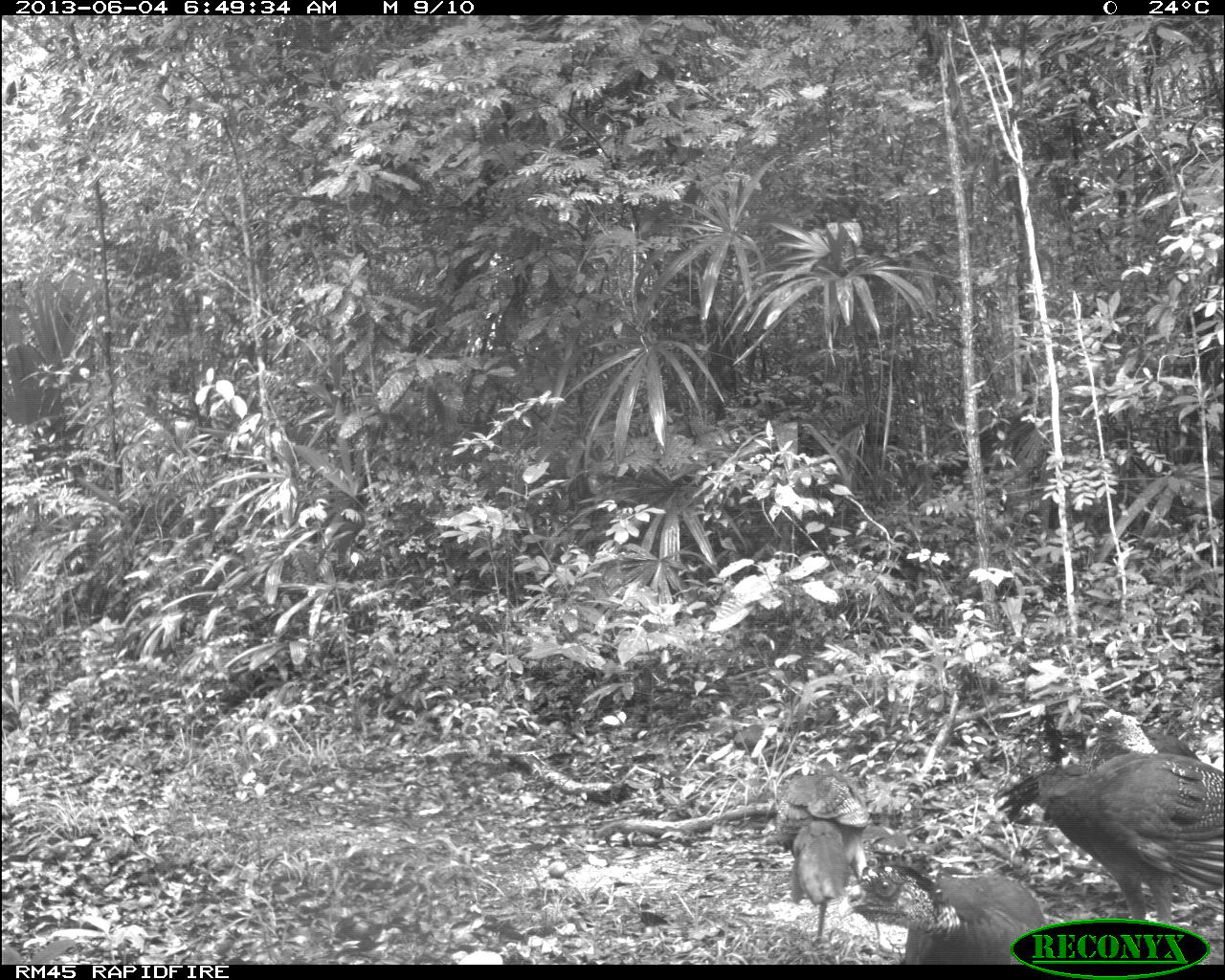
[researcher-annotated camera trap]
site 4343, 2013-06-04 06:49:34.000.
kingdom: Animalia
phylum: Chordata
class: Aves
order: Galliformes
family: Cracidae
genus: Crax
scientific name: Crax rubra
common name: great curassow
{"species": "Crax rubra (great curassow)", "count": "4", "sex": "female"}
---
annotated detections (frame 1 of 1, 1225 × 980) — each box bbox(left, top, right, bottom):
crax rubra: bbox(987, 750, 1225, 917); bbox(834, 860, 1048, 964); bbox(764, 757, 871, 958); bbox(1079, 703, 1187, 772)